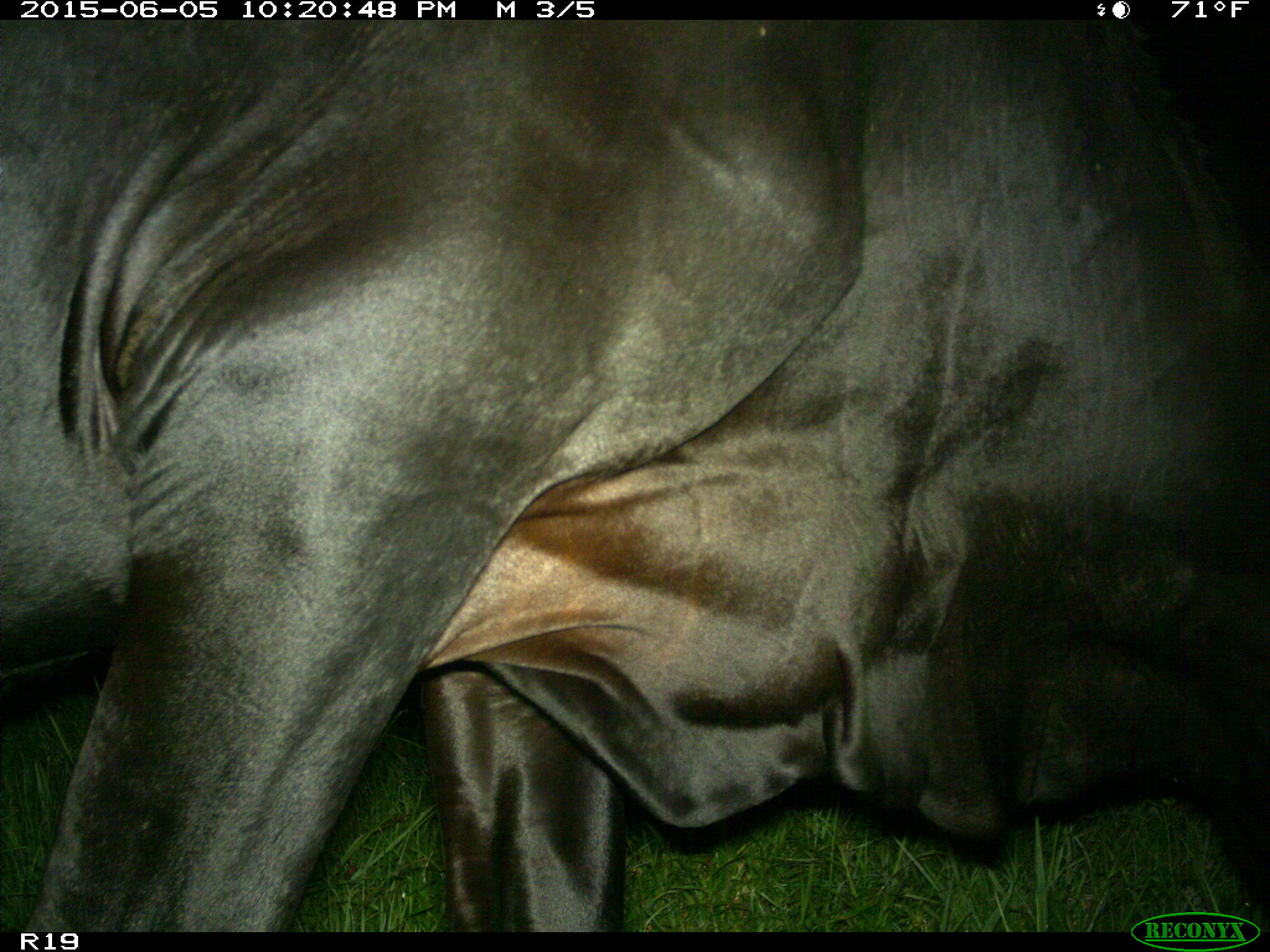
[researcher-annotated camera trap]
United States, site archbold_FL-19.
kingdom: Animalia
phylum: Chordata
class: Mammalia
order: Artiodactyla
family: Bovidae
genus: Bos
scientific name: Bos taurus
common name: domestic cow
Bos taurus (domestic cow).